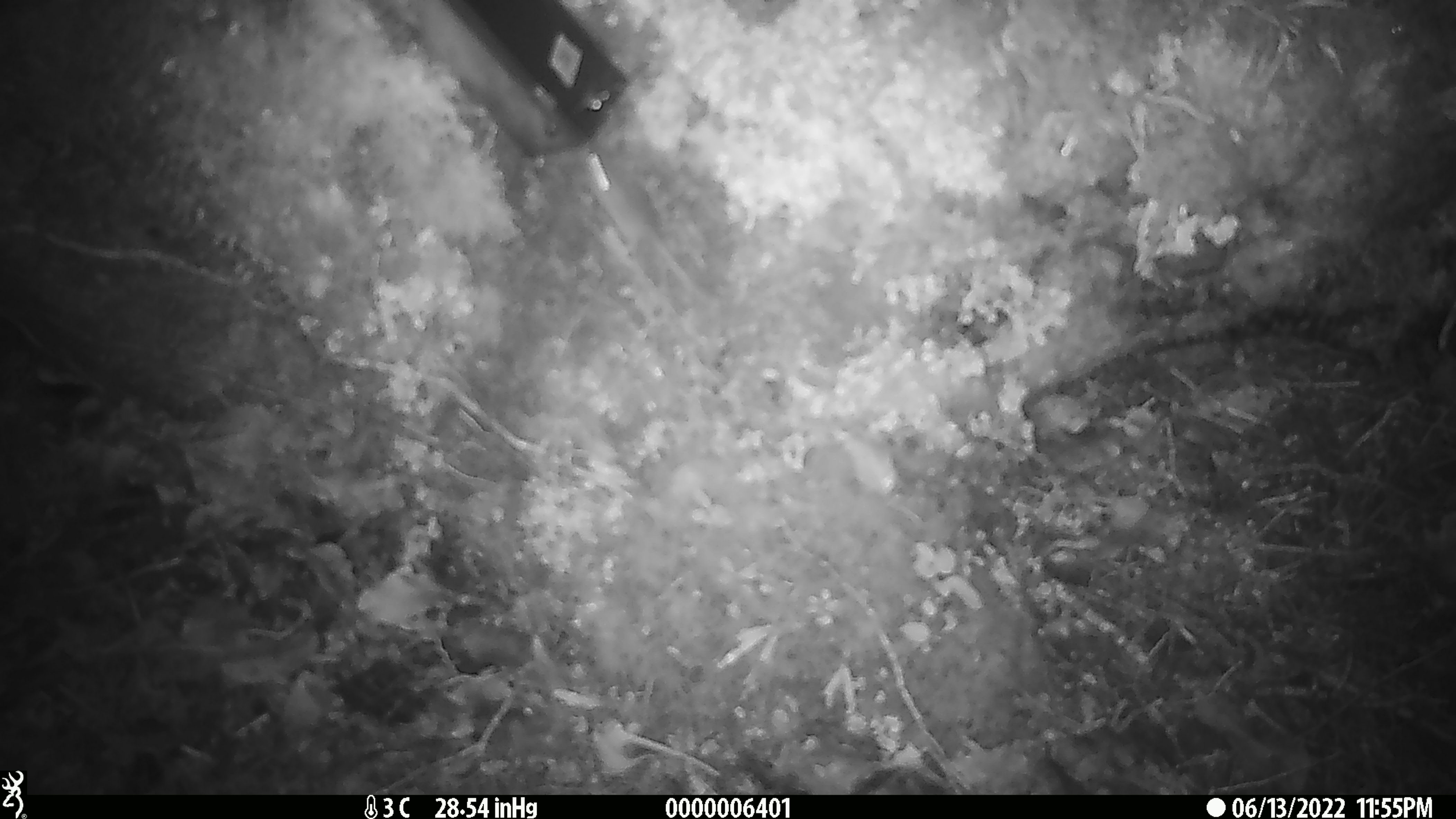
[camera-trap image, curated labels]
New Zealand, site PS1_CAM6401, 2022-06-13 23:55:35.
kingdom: Animalia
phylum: Chordata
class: Mammalia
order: Rodentia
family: Muridae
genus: Mus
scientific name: Mus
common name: mouse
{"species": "mouse (Mus)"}